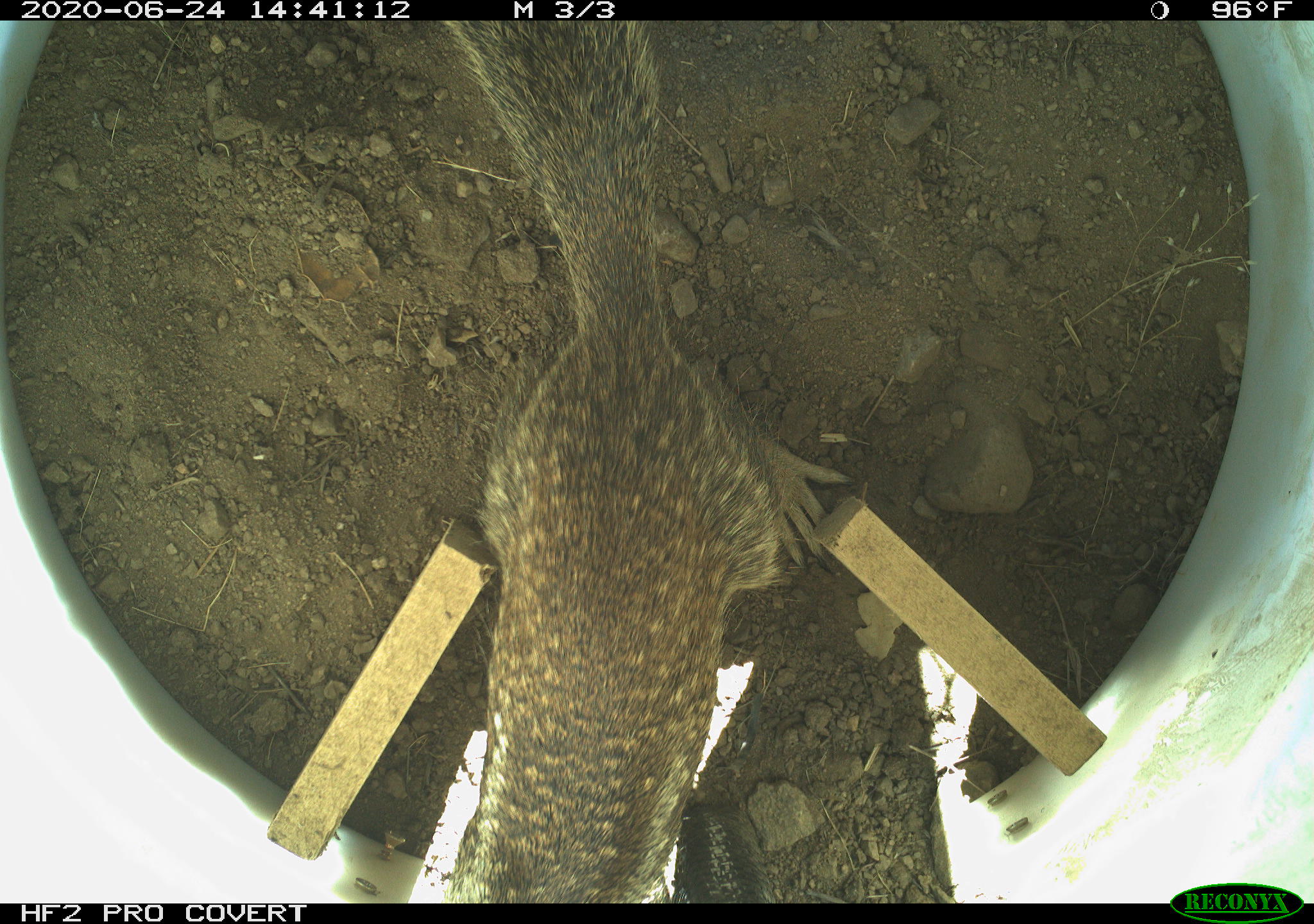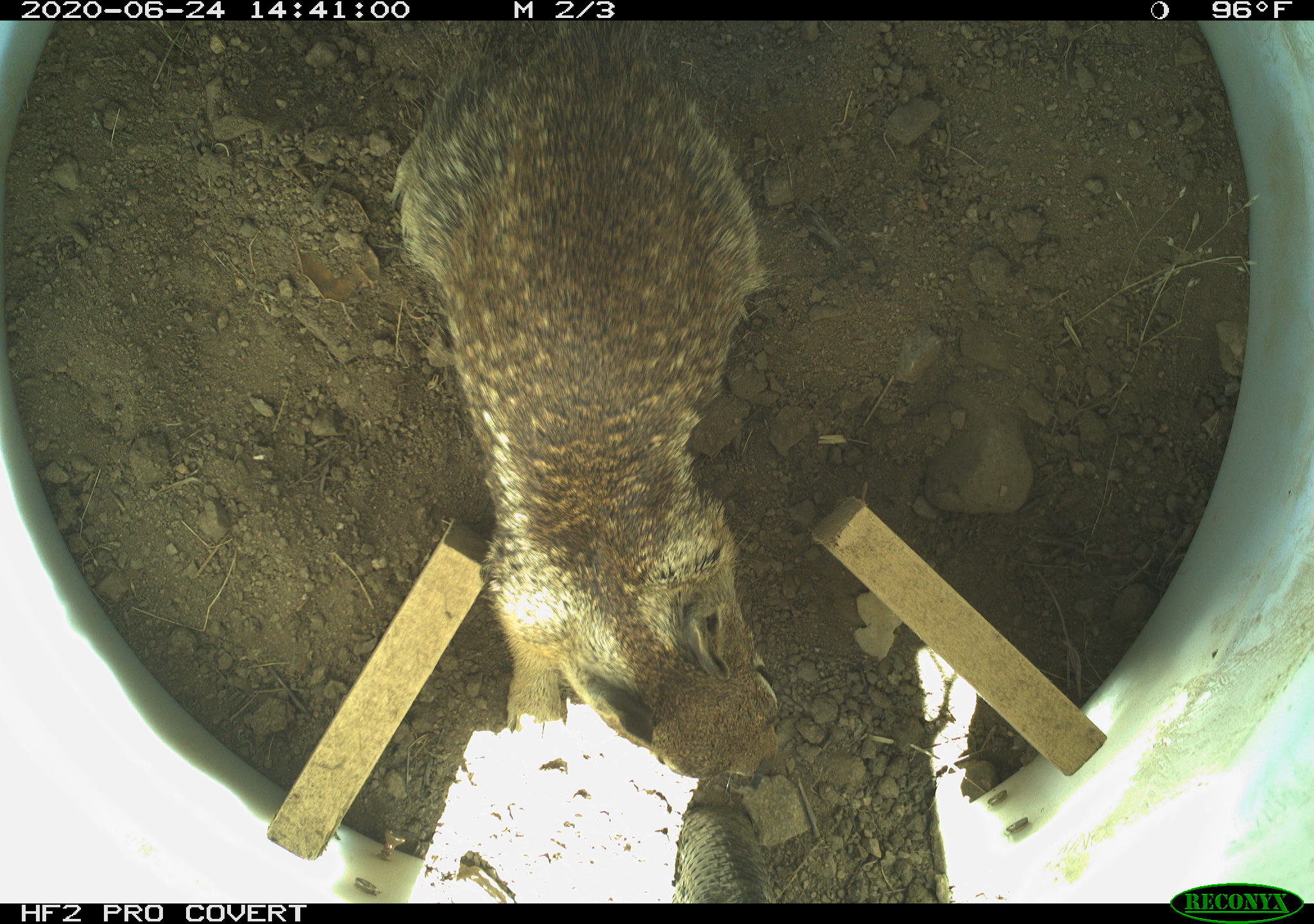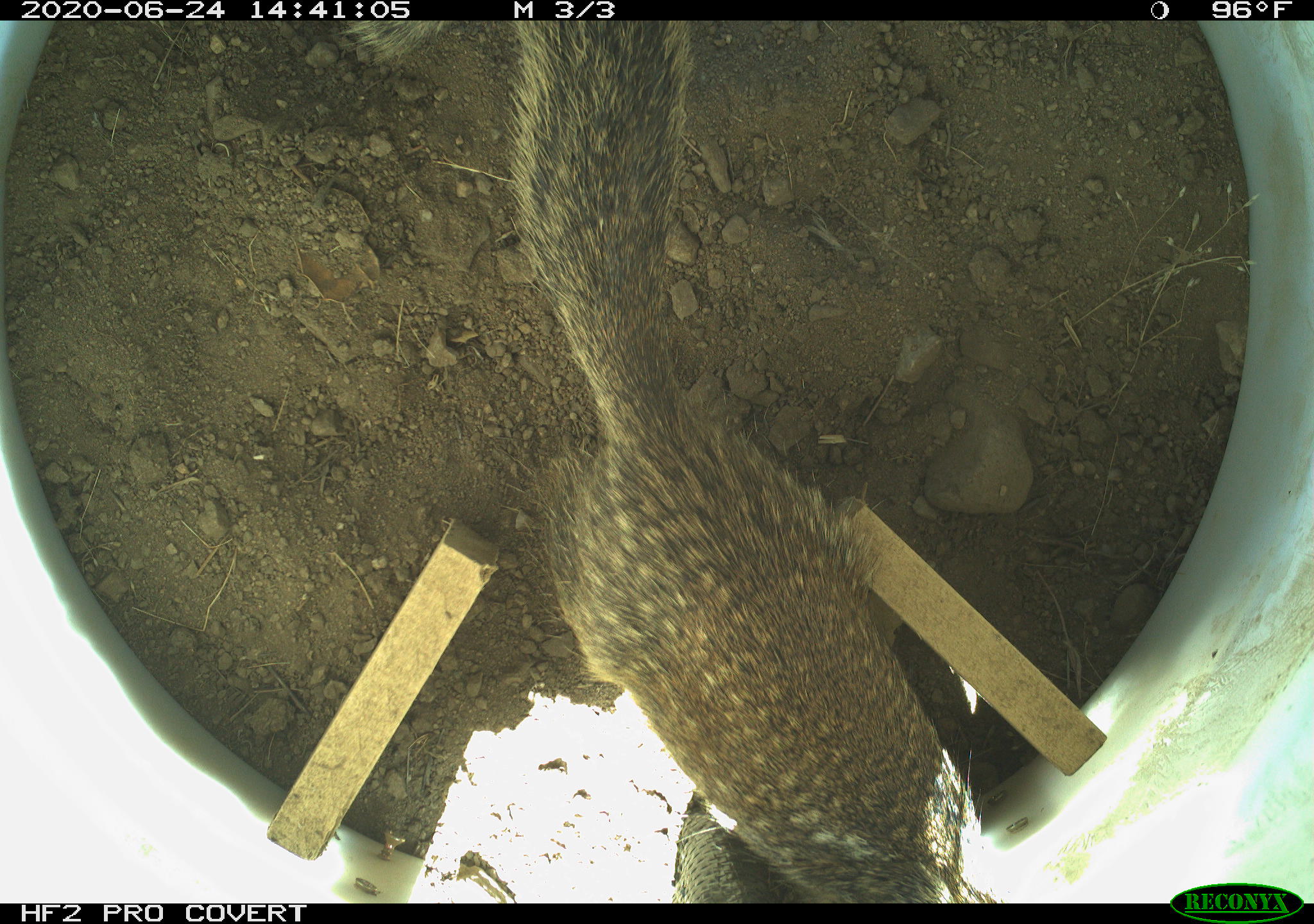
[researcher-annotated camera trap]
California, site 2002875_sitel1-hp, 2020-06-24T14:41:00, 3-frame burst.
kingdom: Animalia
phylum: Chordata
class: Mammalia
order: Rodentia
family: Sciuridae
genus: Otospermophilus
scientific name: Otospermophilus beecheyi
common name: california ground squirrel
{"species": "california ground squirrel (Otospermophilus beecheyi)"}